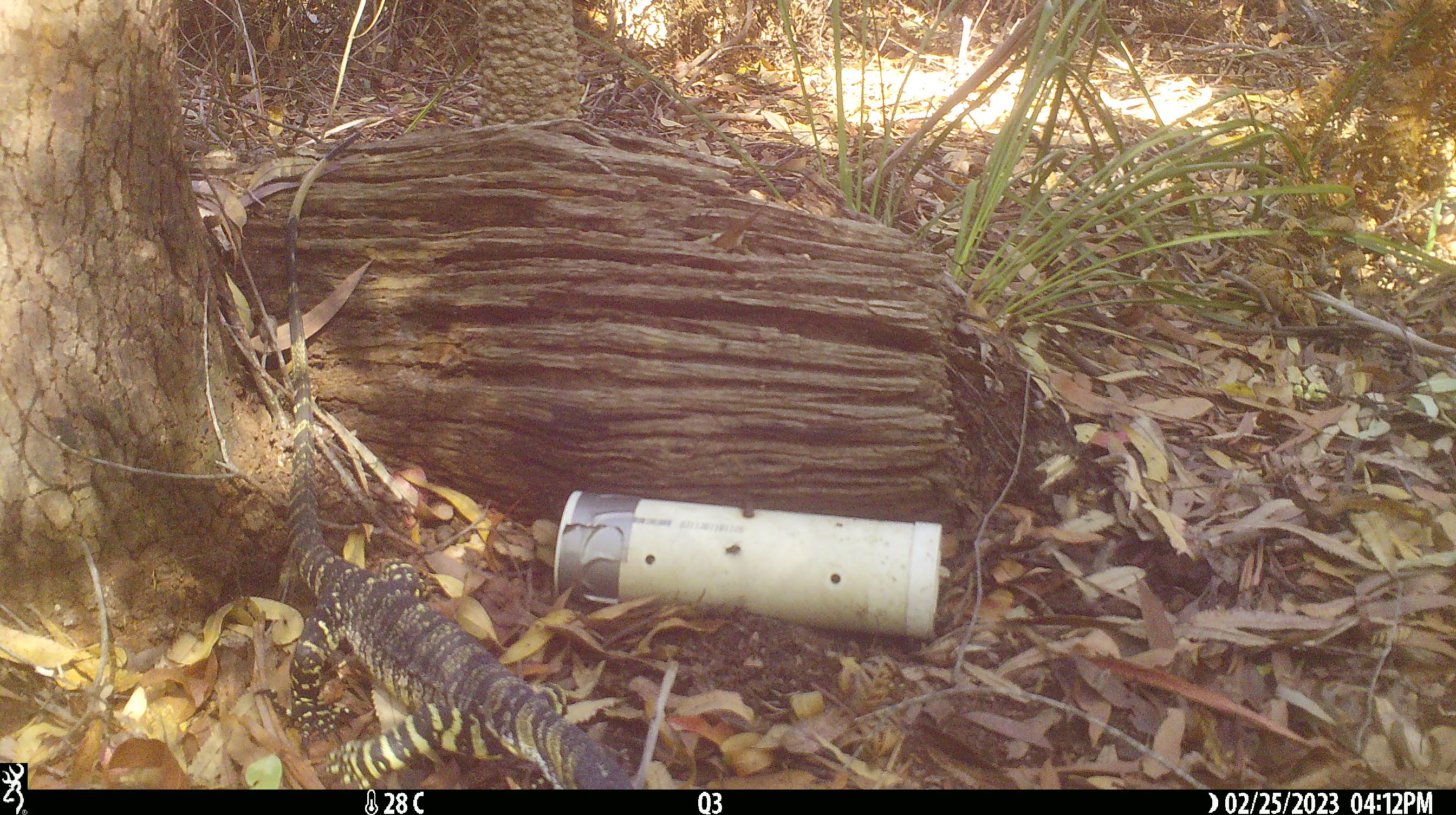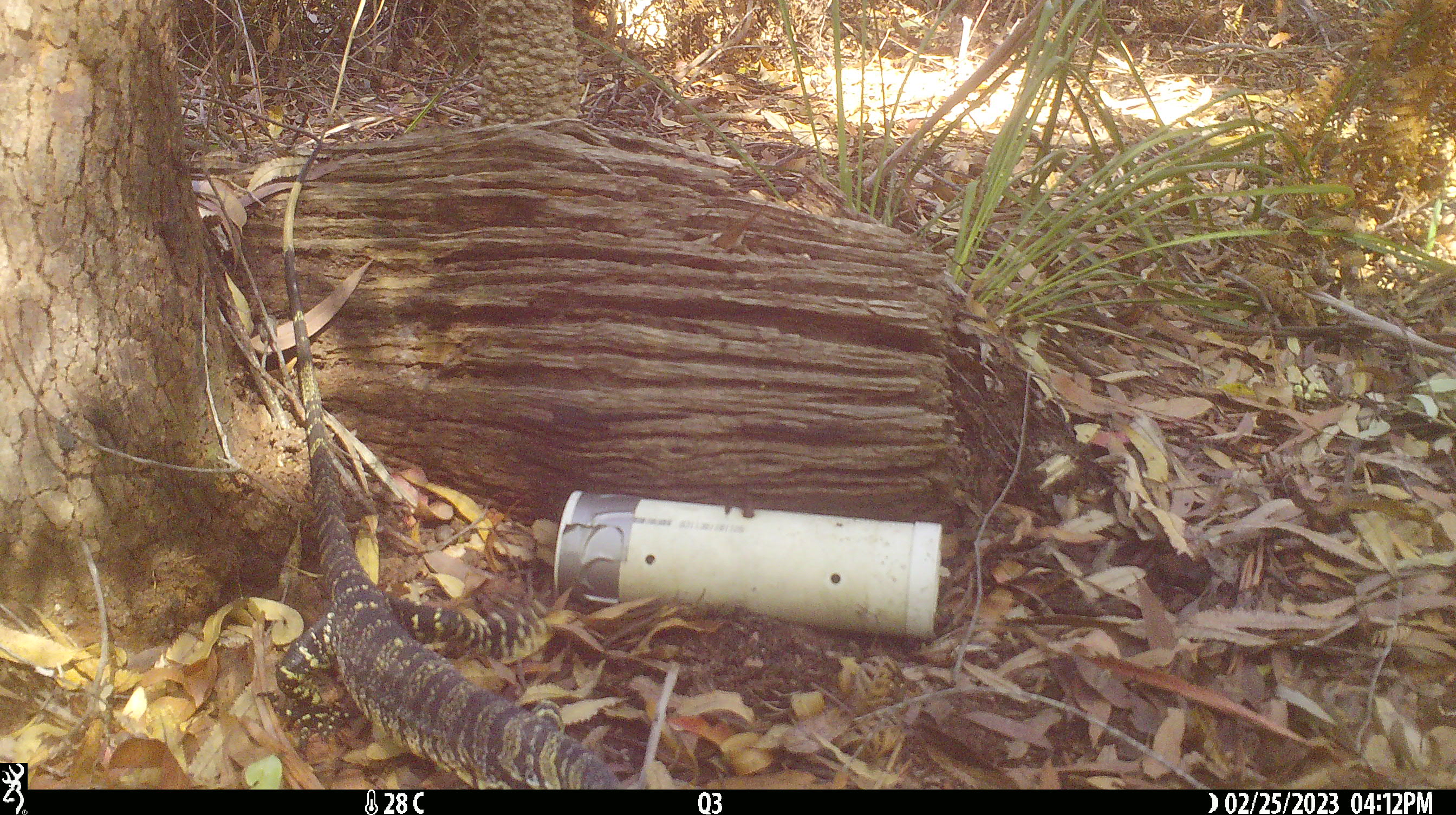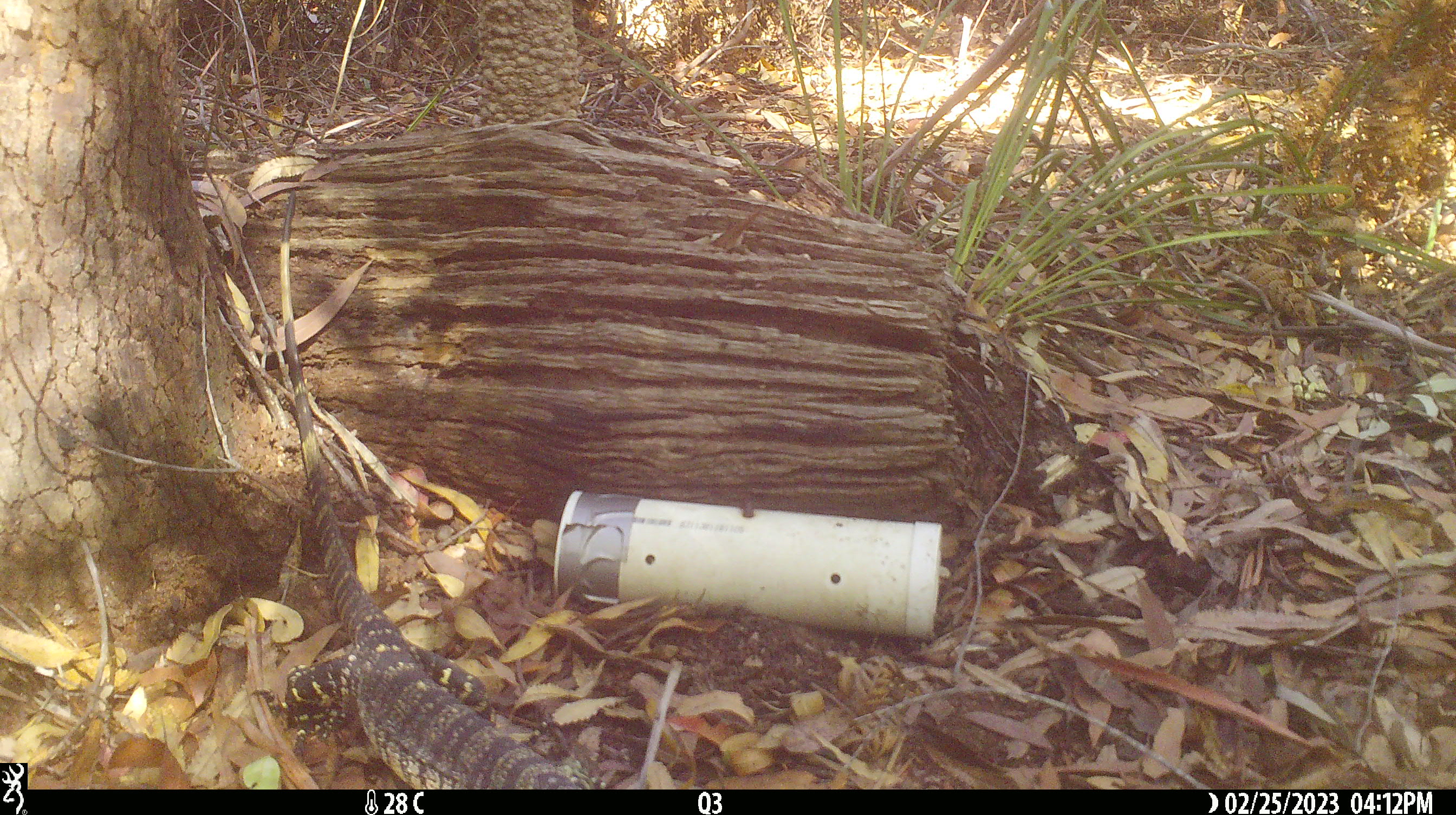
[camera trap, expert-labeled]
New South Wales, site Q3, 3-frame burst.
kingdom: Animalia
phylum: Chordata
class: Reptilia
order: Squamata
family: Varanidae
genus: Varanus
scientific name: Varanus varius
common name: lace monitor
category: goanna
Goanna (lace monitor) (Varanus varius).